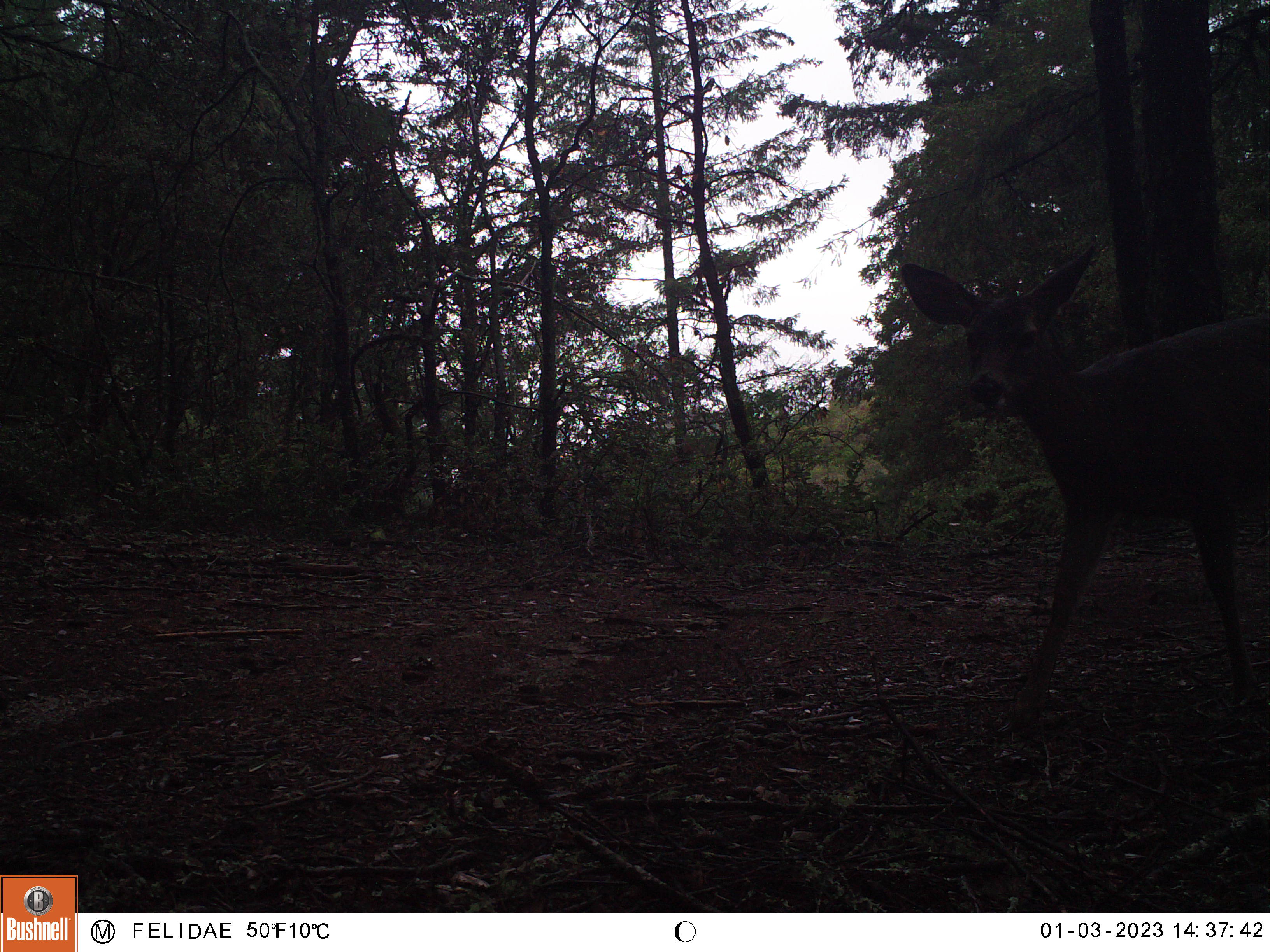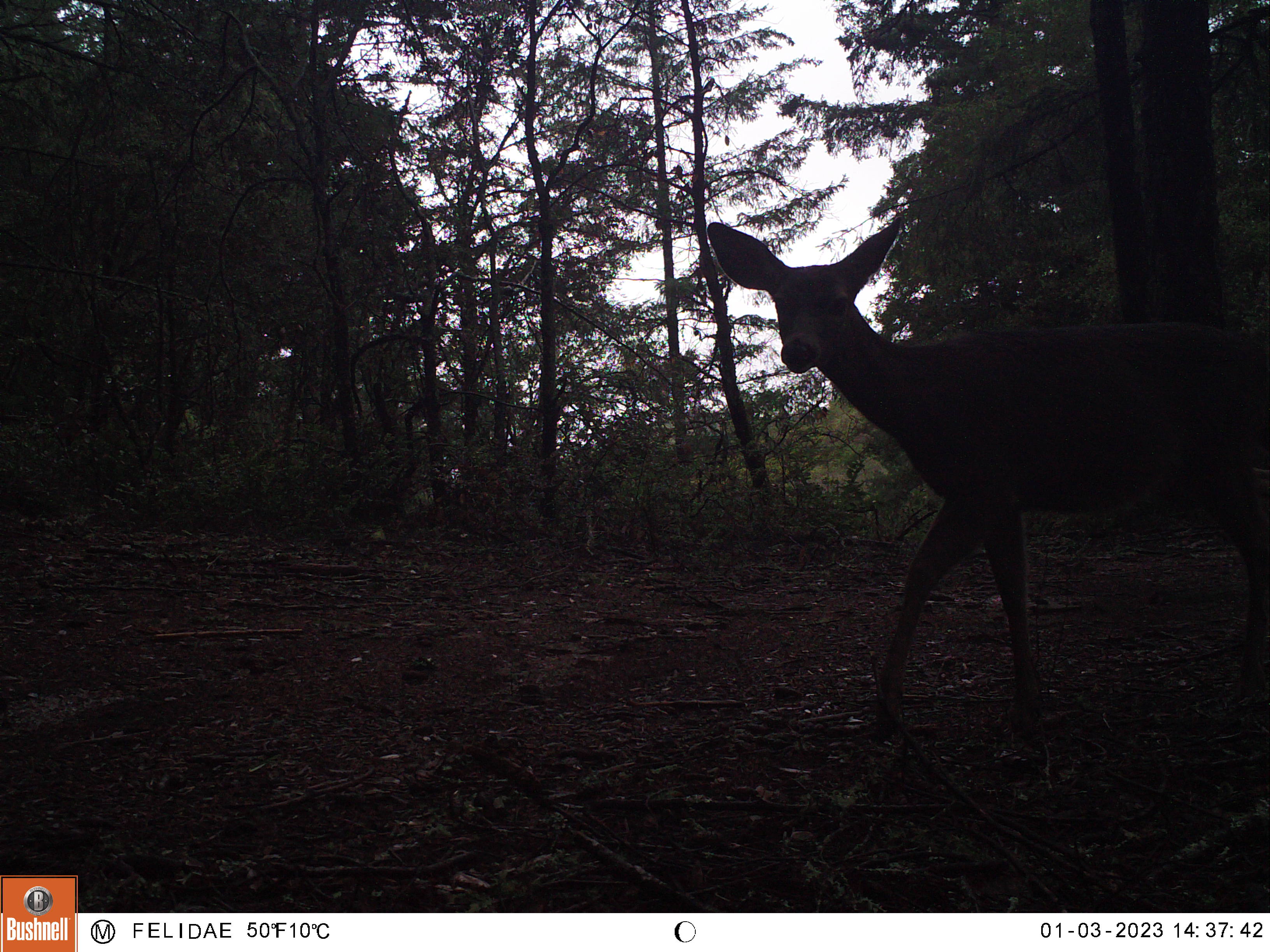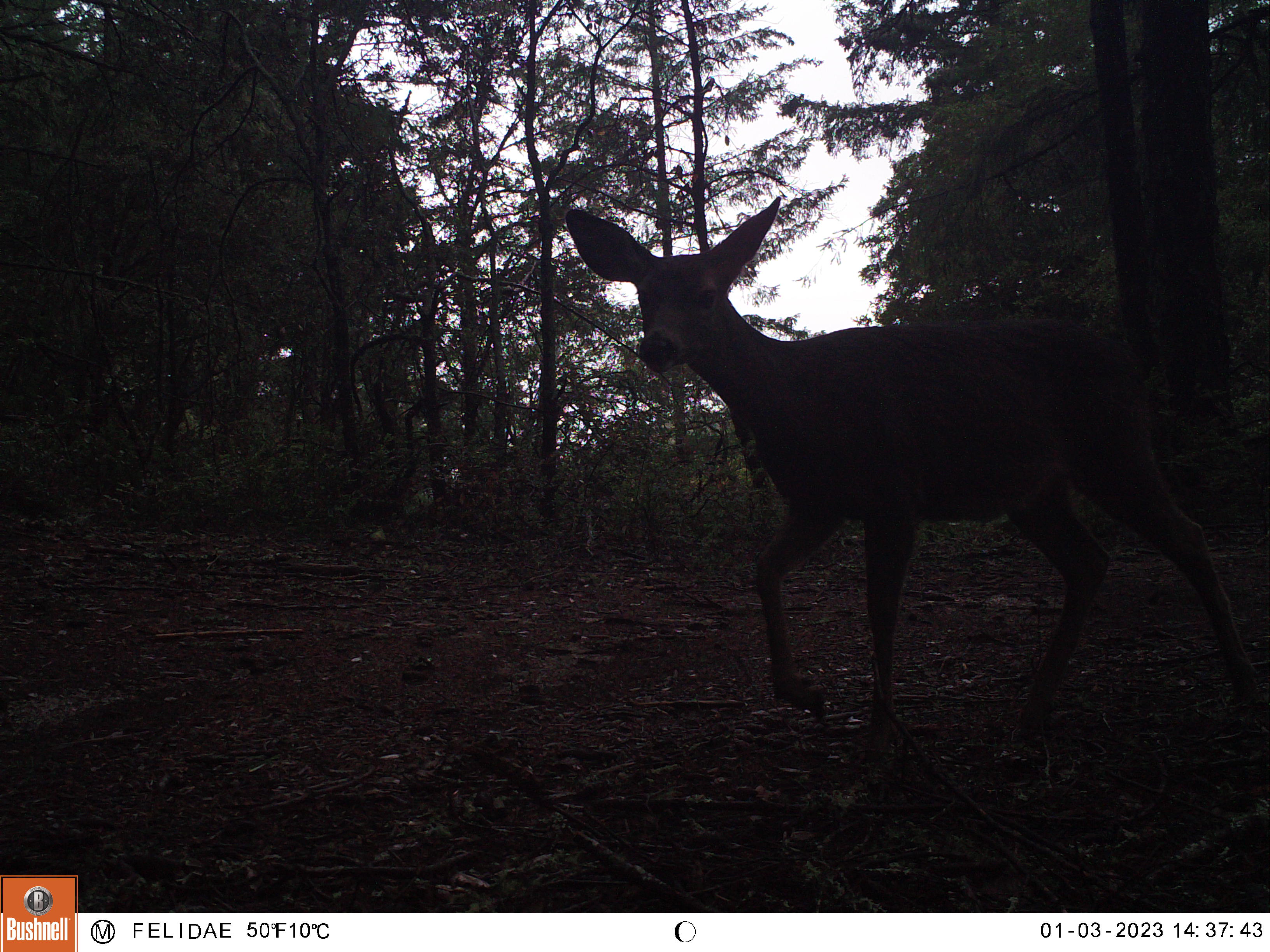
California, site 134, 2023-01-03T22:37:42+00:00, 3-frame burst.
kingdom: Animalia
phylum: Chordata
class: Mammalia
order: Artiodactyla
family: Cervidae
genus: Odocoileus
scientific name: Odocoileus hemionus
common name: mule deer